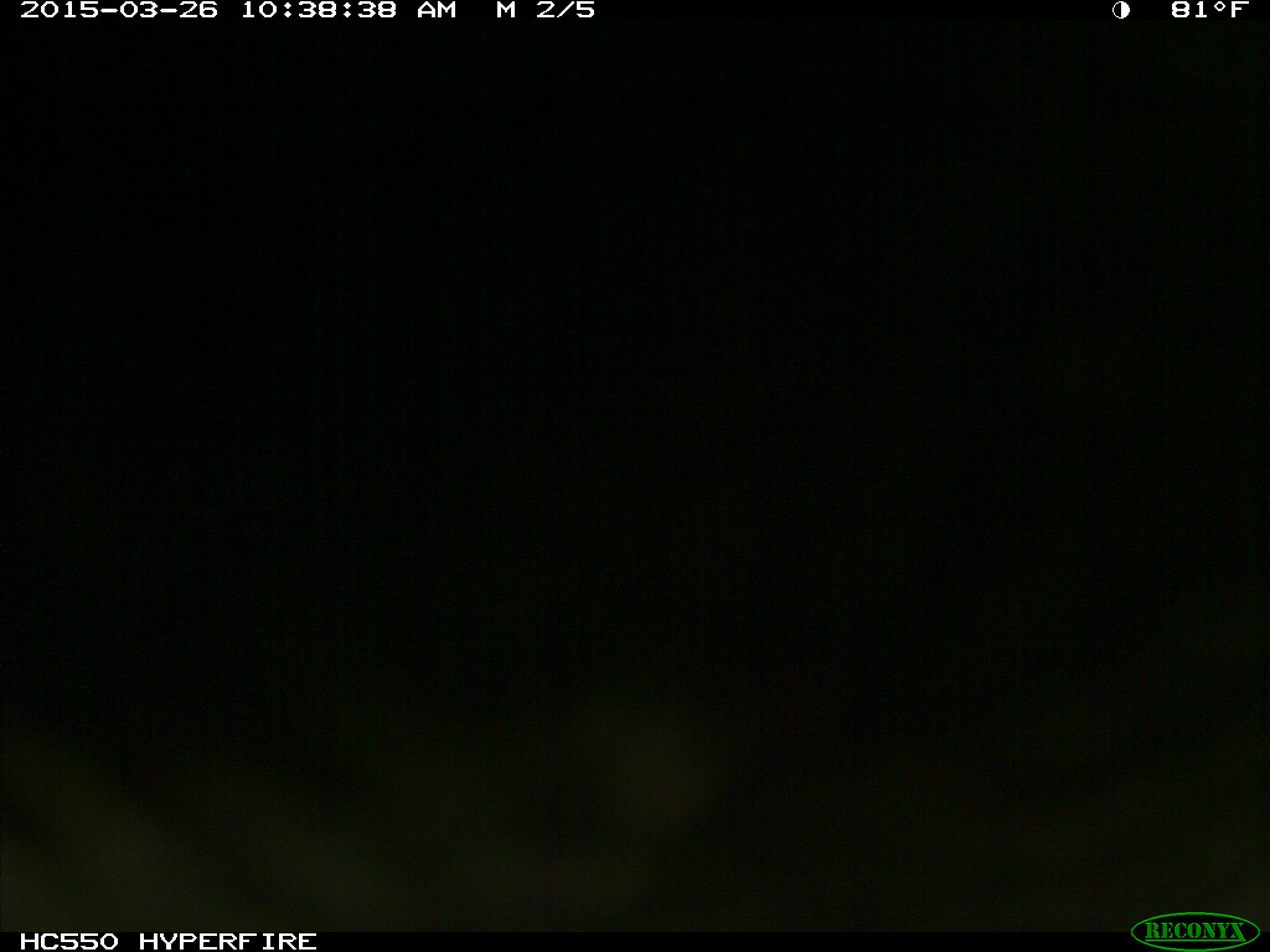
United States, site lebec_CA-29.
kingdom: Animalia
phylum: Chordata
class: Mammalia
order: Artiodactyla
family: Bovidae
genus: Bos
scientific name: Bos taurus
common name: domestic cow